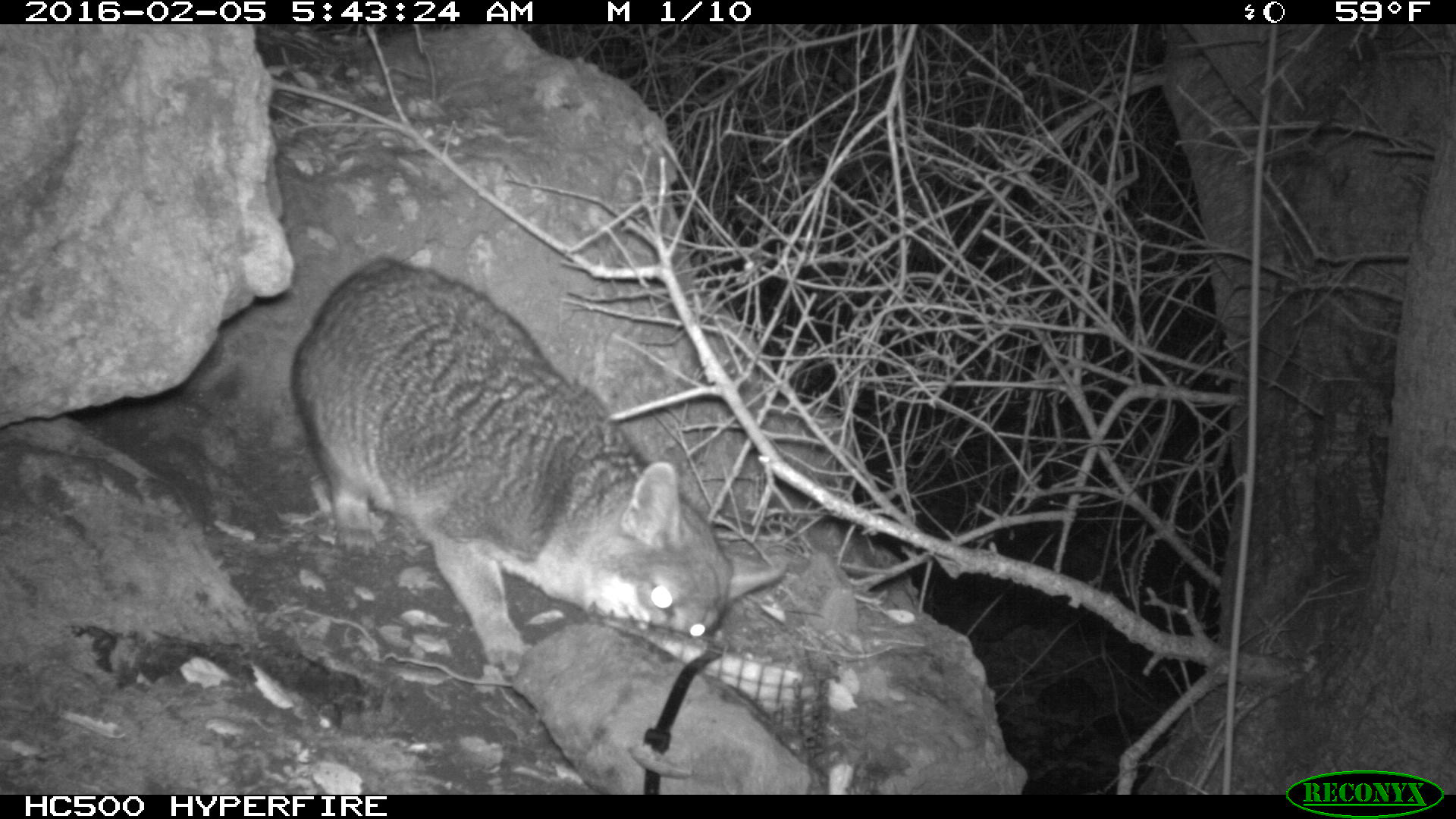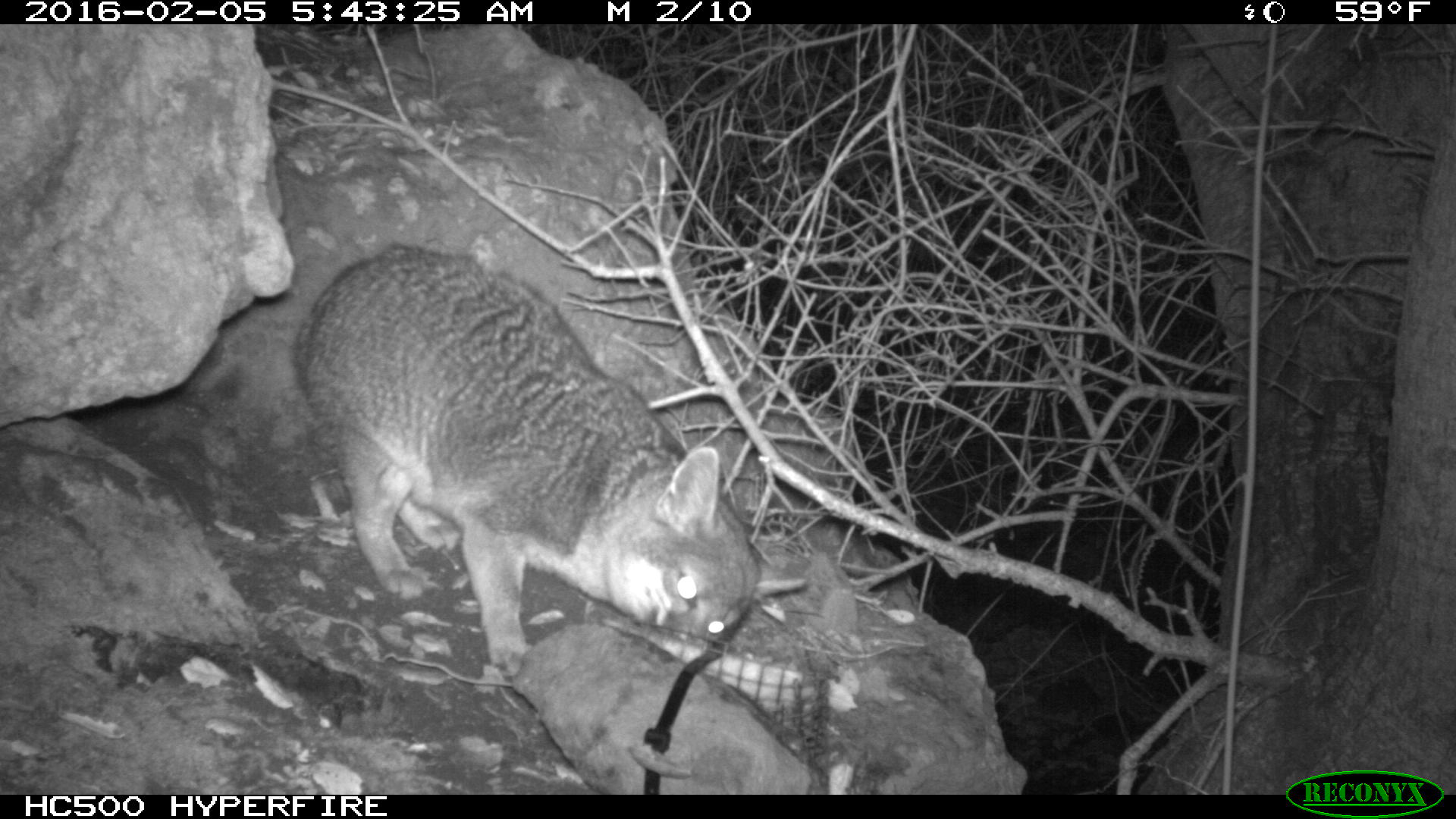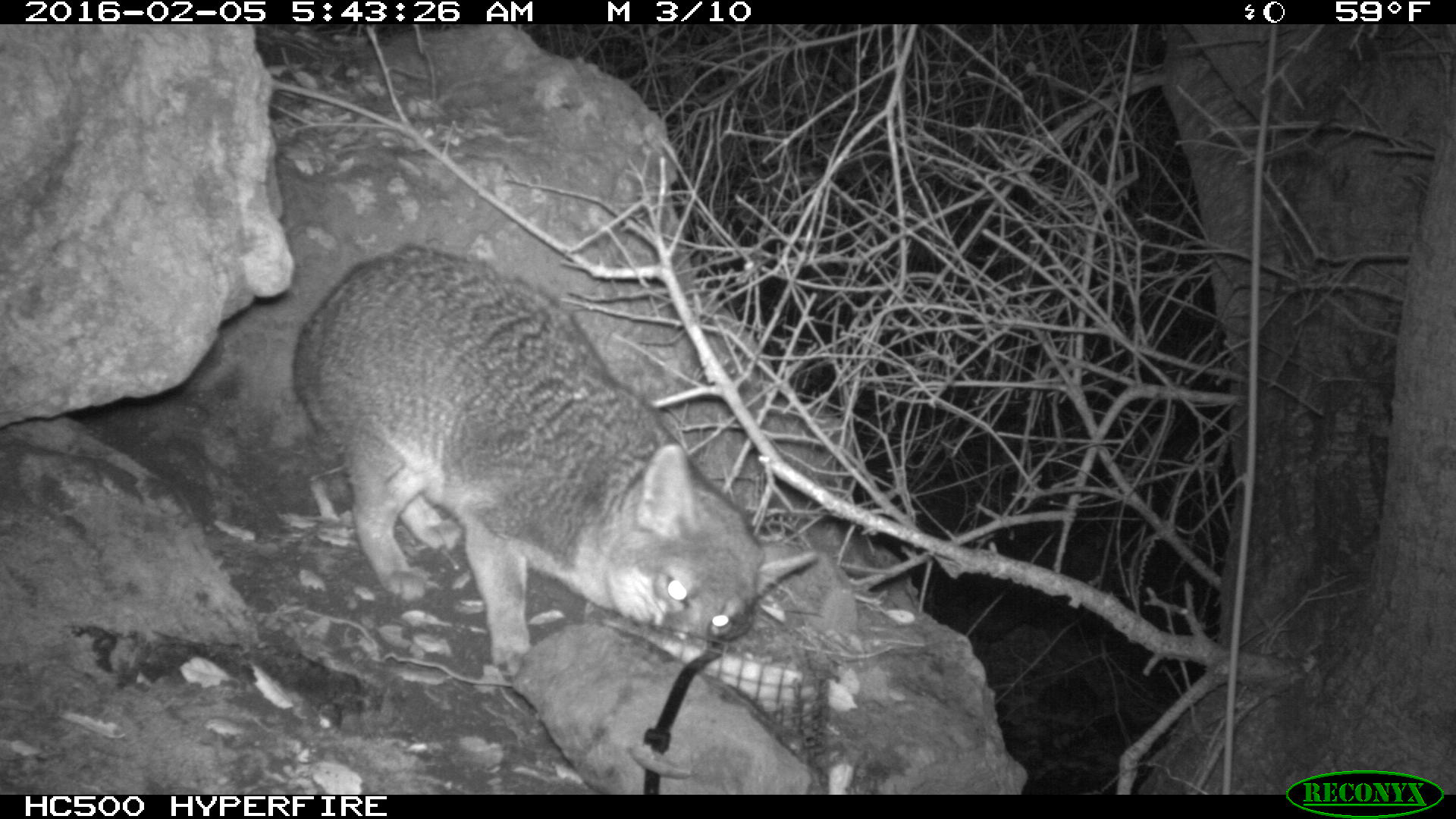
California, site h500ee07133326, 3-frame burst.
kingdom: Animalia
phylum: Chordata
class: Mammalia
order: Carnivora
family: Canidae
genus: Urocyon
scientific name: Urocyon littoralis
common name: island fox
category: fox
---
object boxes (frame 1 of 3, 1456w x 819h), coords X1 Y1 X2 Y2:
fox: 285 255 780 684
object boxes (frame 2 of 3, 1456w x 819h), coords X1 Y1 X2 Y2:
fox: 289 247 804 673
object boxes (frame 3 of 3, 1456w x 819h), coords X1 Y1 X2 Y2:
fox: 289 240 819 681